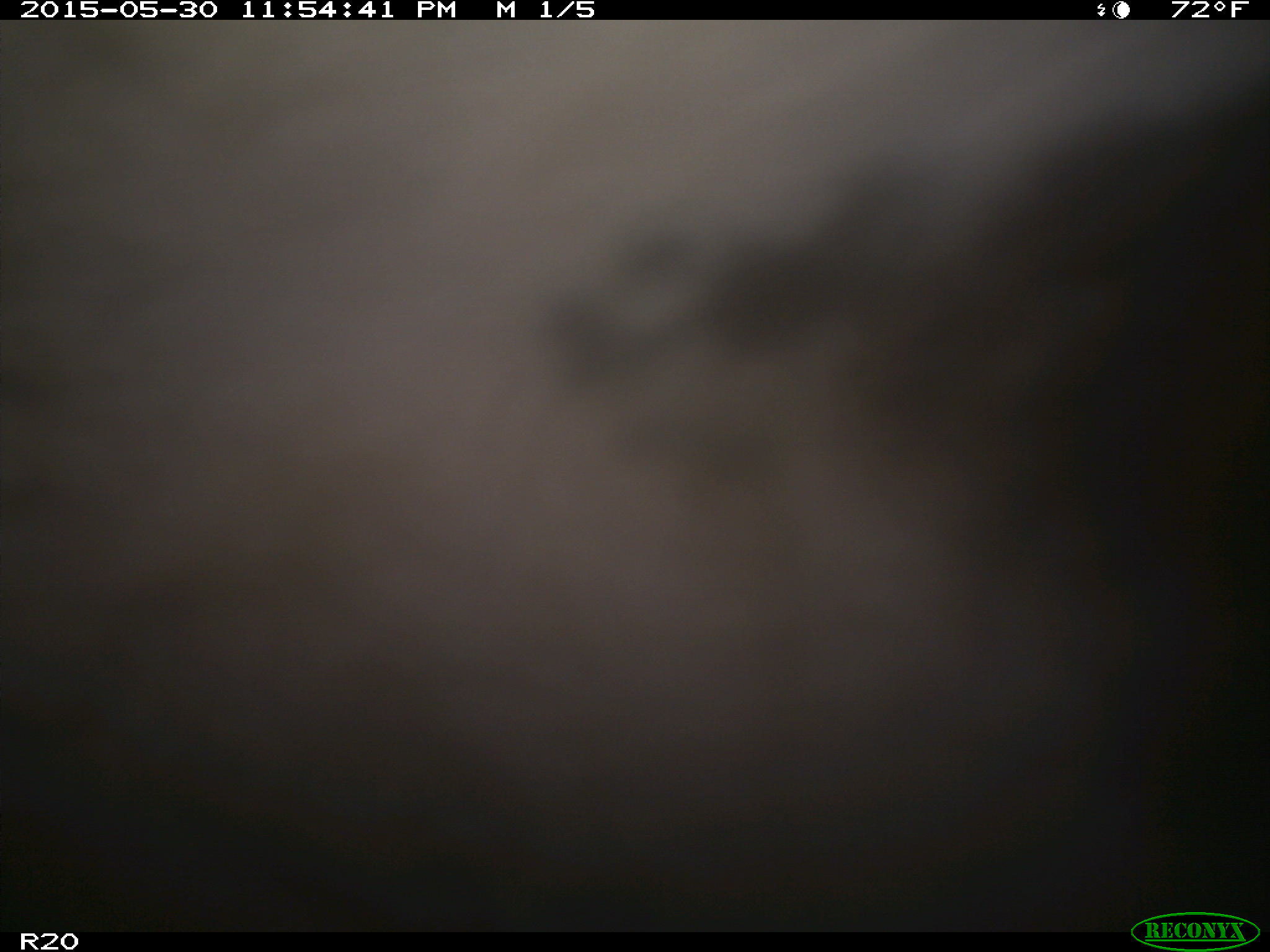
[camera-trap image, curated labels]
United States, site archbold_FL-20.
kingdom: Animalia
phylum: Chordata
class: Mammalia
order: Artiodactyla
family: Bovidae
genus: Bos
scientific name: Bos taurus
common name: domestic cow